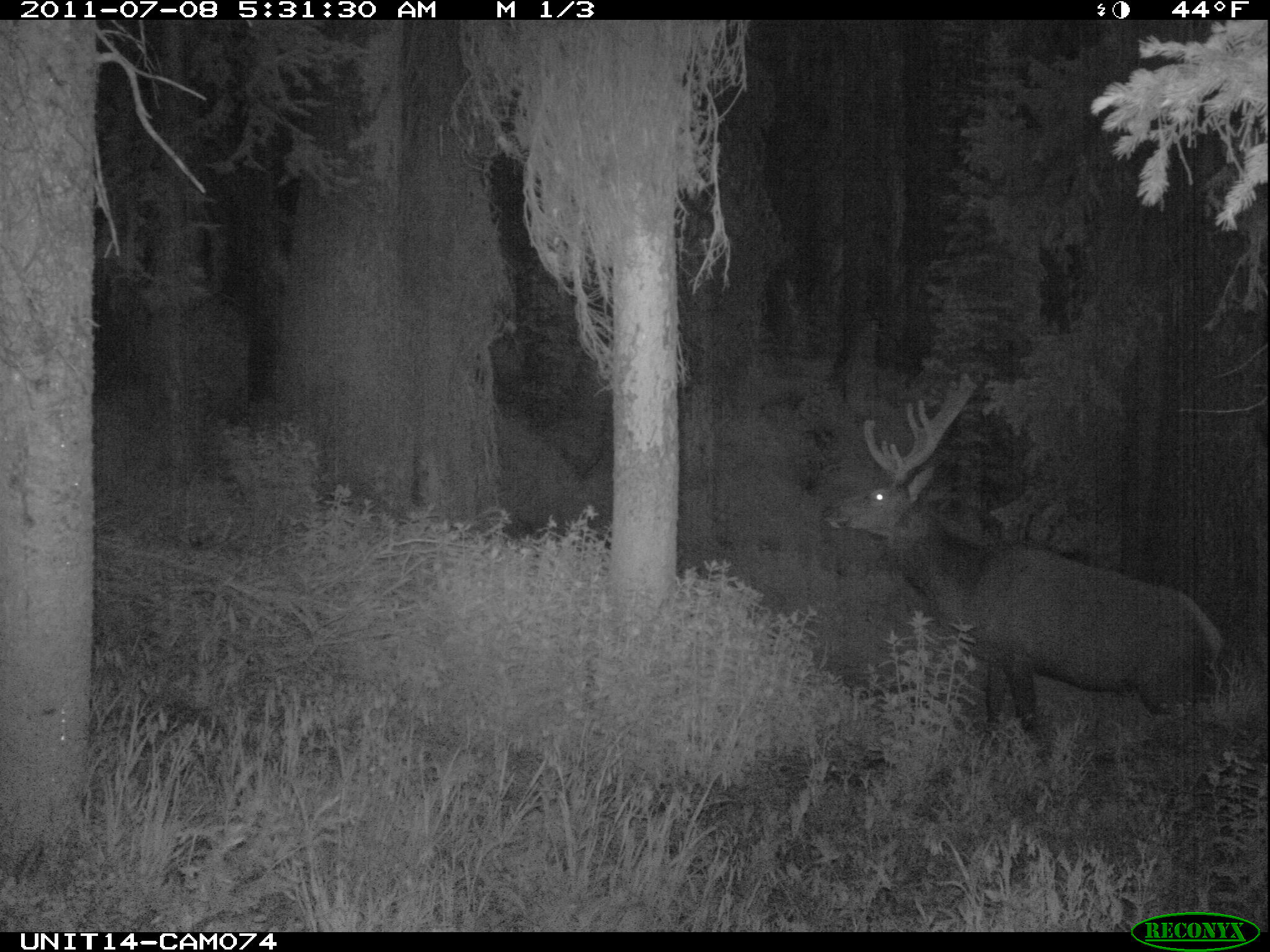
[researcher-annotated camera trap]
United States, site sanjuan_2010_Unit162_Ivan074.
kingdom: Animalia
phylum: Chordata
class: Mammalia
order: Artiodactyla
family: Cervidae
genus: Cervus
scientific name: Cervus elaphus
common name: red deer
Cervus elaphus (red deer).